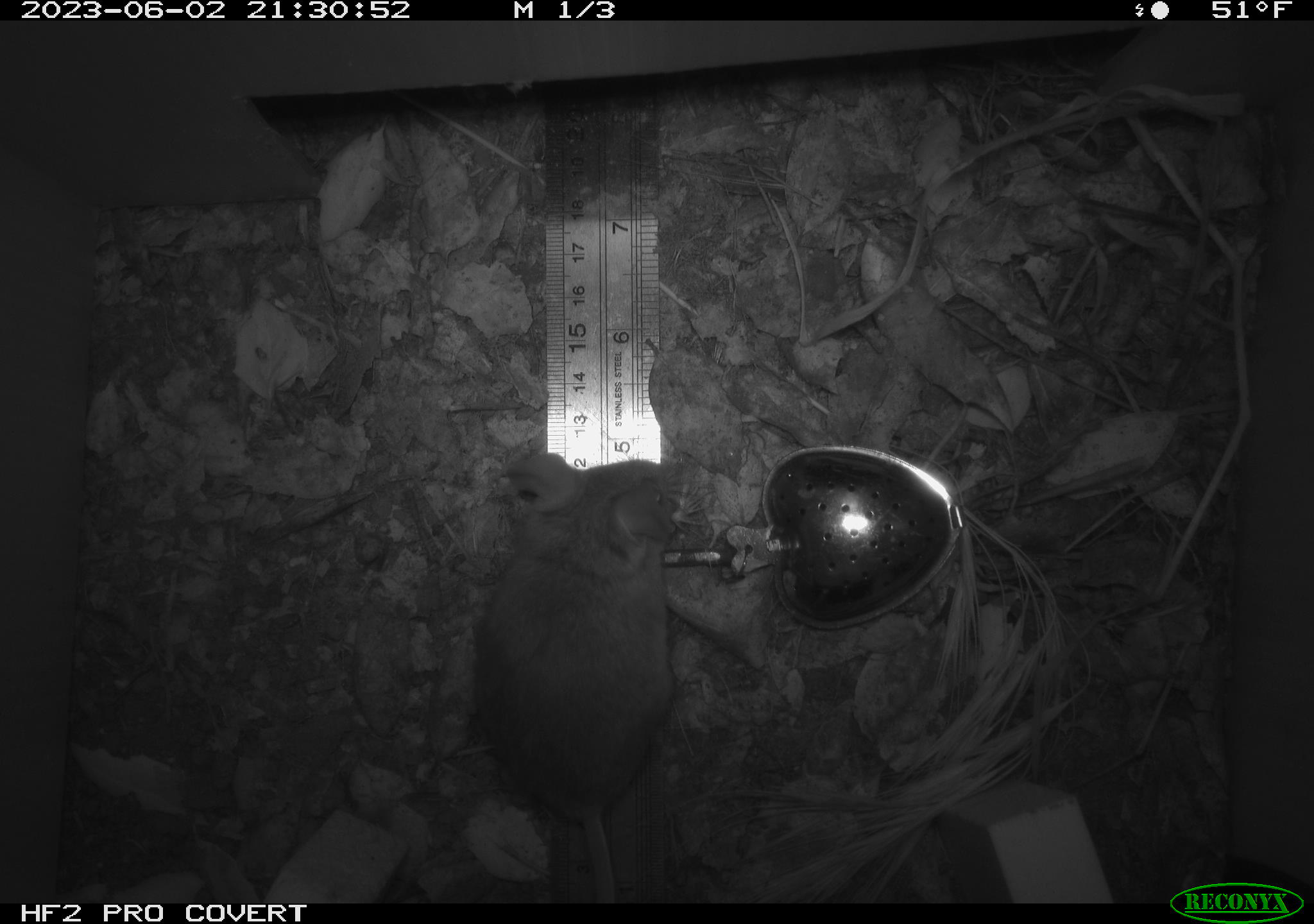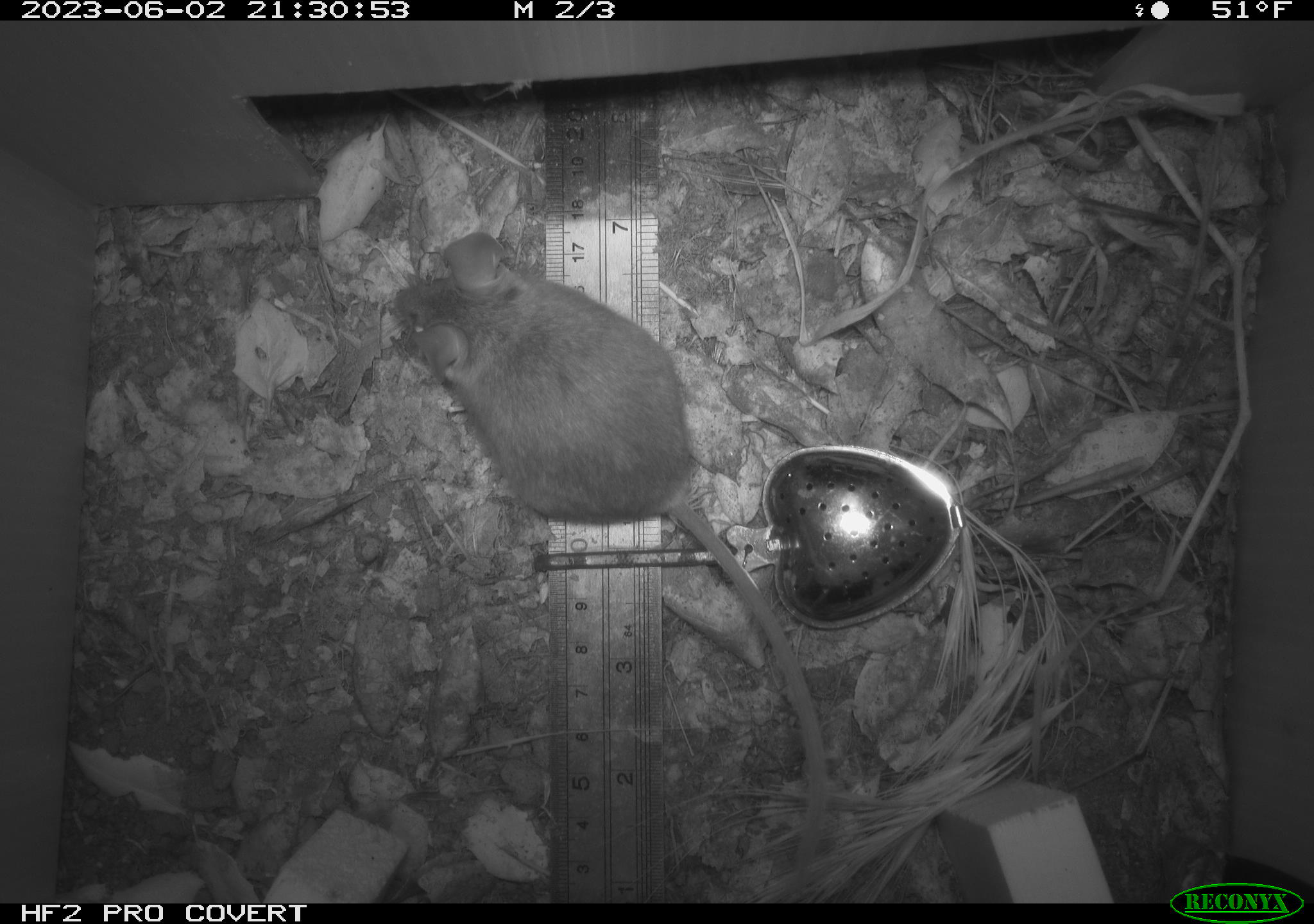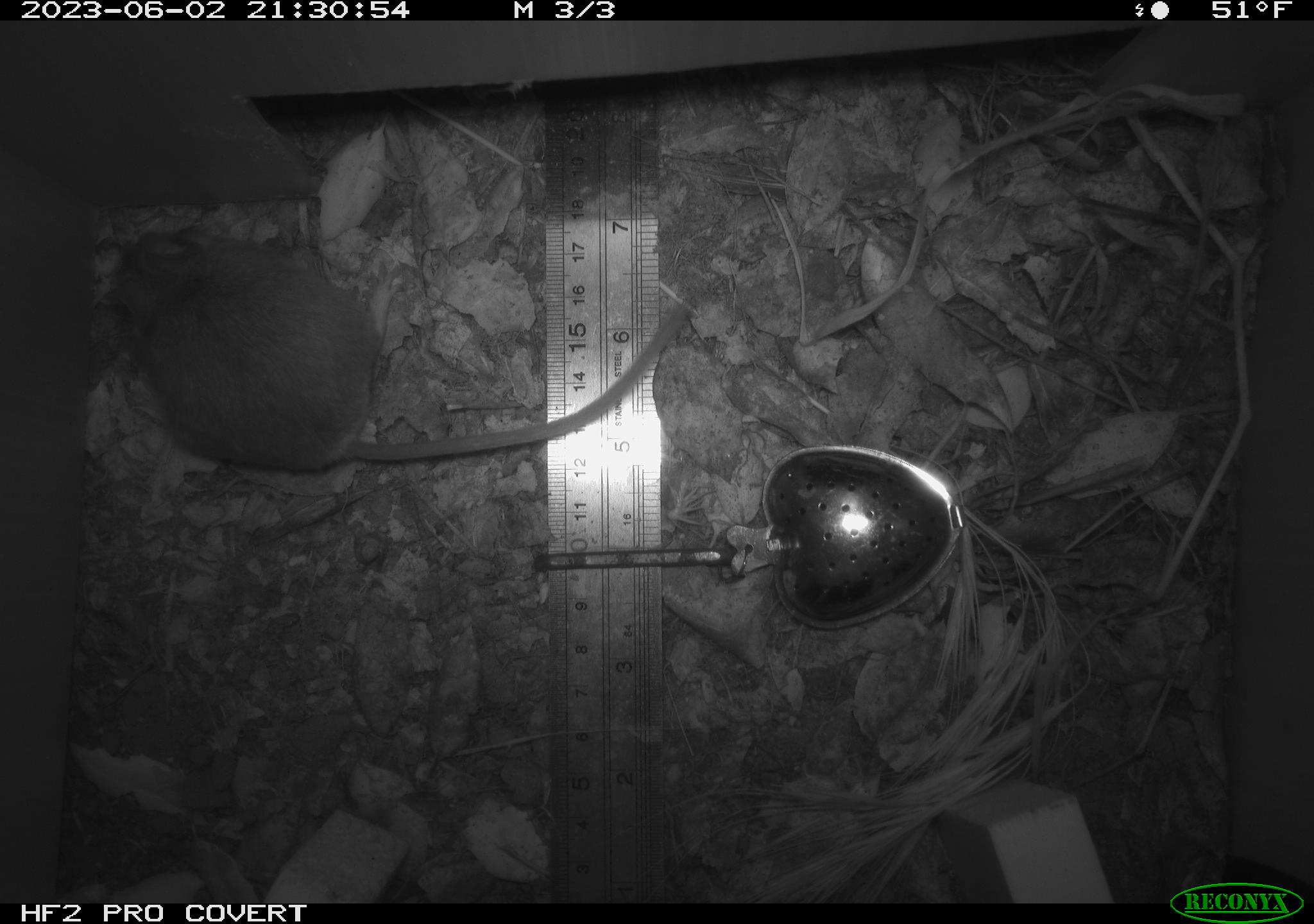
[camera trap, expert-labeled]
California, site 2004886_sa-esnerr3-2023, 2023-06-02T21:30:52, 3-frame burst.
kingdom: Animalia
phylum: Chordata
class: Mammalia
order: Rodentia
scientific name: Rodentia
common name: mouse species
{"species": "mouse species (Rodentia)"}